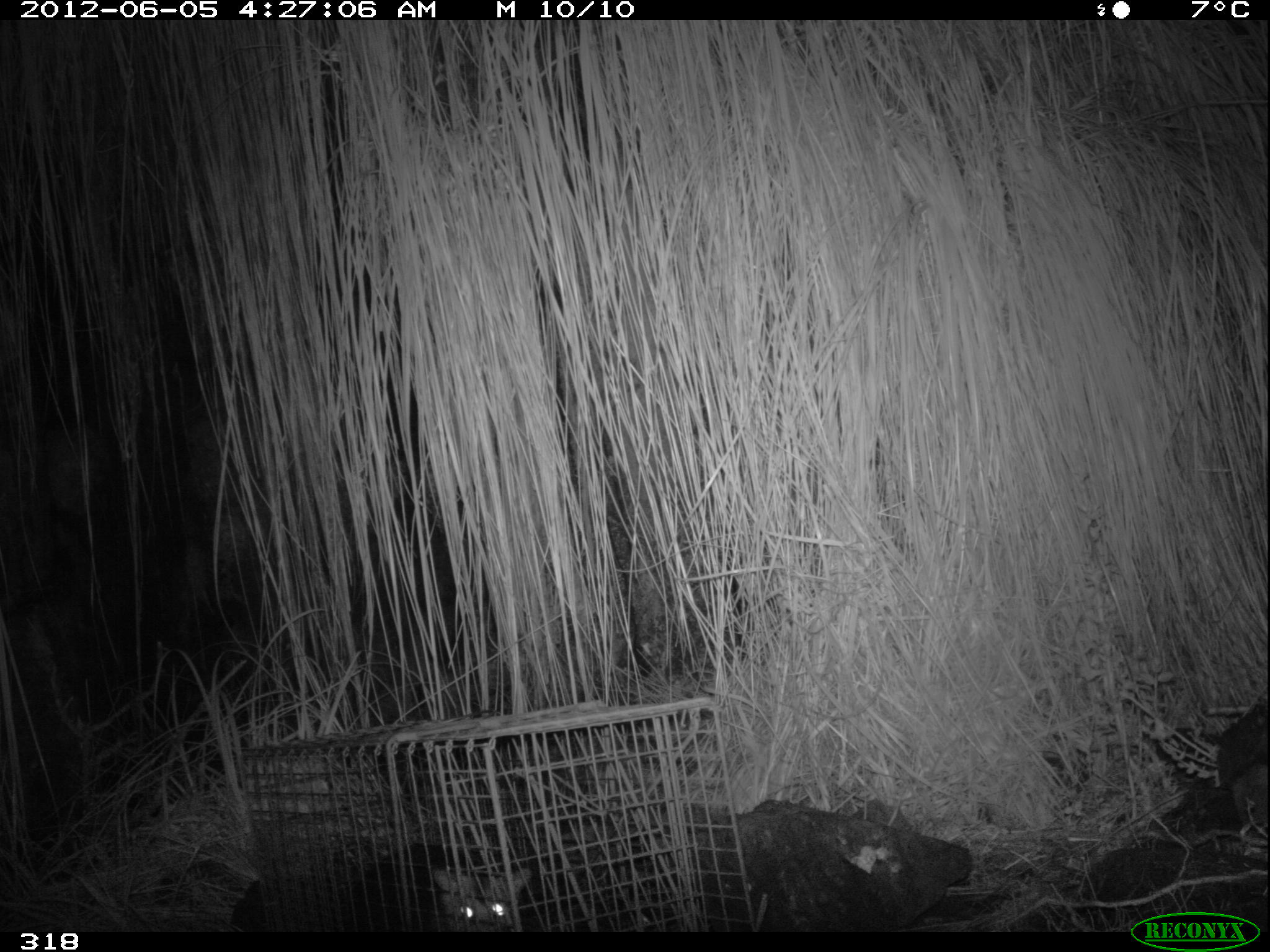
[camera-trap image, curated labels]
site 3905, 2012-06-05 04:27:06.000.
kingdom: Animalia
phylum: Chordata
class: Mammalia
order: Didelphimorphia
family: Didelphidae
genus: Didelphis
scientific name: Didelphis pernigra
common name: andean white-eared opossum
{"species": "Didelphis pernigra (andean white-eared opossum)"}